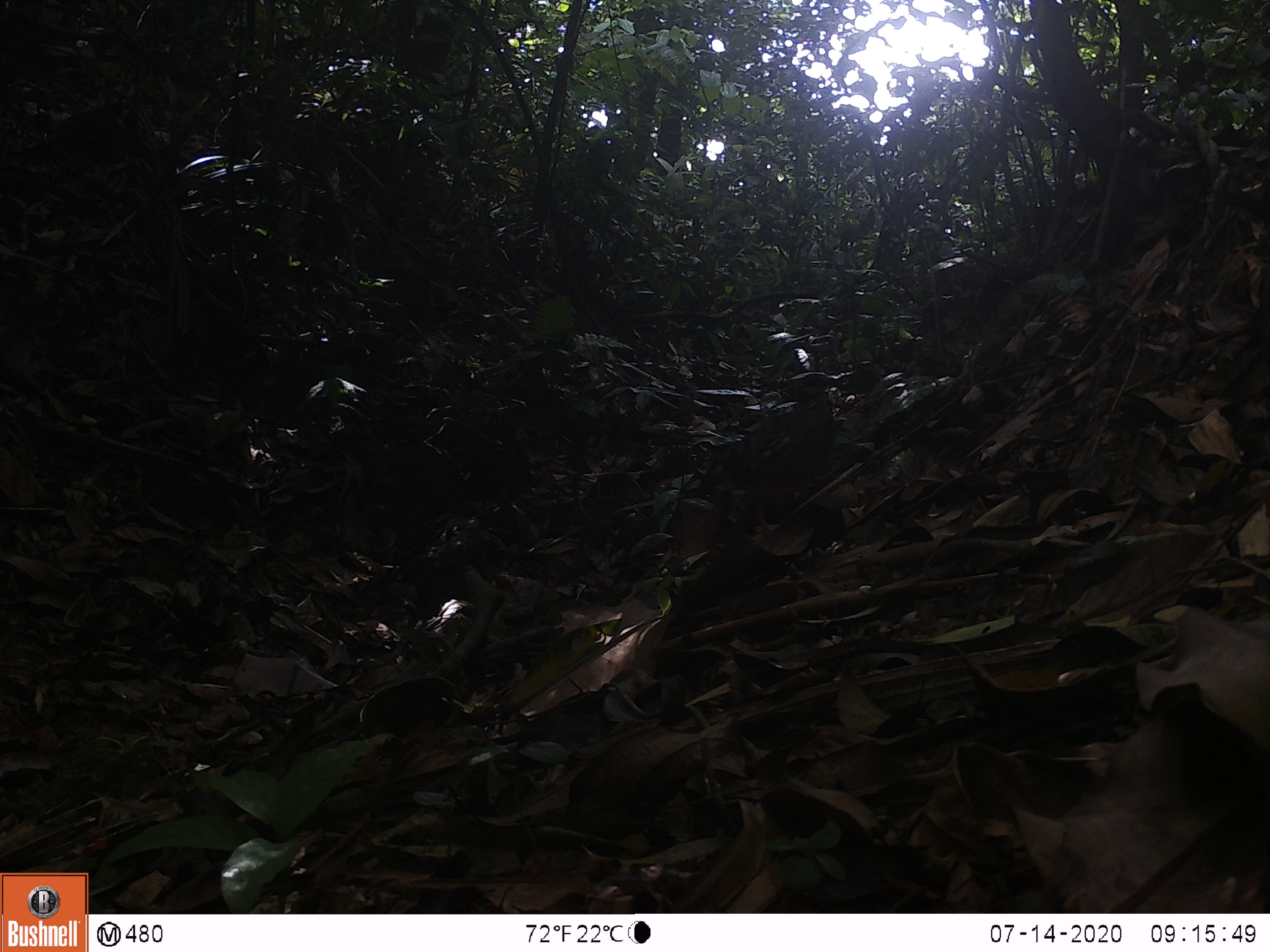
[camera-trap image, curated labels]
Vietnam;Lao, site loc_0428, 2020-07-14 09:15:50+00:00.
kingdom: Animalia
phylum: Chordata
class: Aves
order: Galliformes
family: Phasianidae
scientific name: Phasianidae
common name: partridge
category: unidentified partridge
Unidentified partridge (partridge) (Phasianidae). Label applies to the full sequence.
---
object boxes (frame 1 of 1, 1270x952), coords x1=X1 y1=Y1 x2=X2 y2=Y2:
unidentified partridge: x1=700 y1=373 x2=840 y2=540